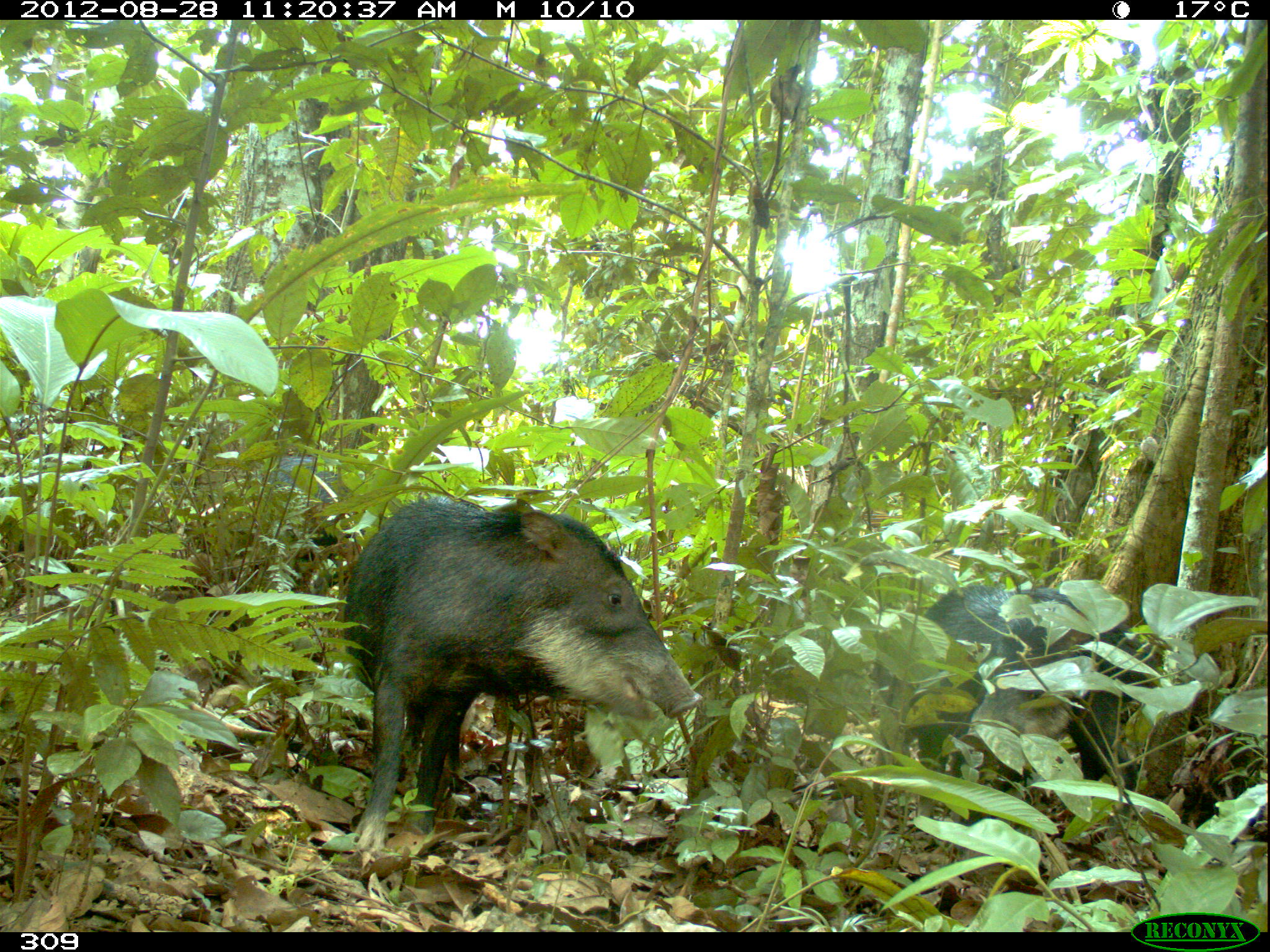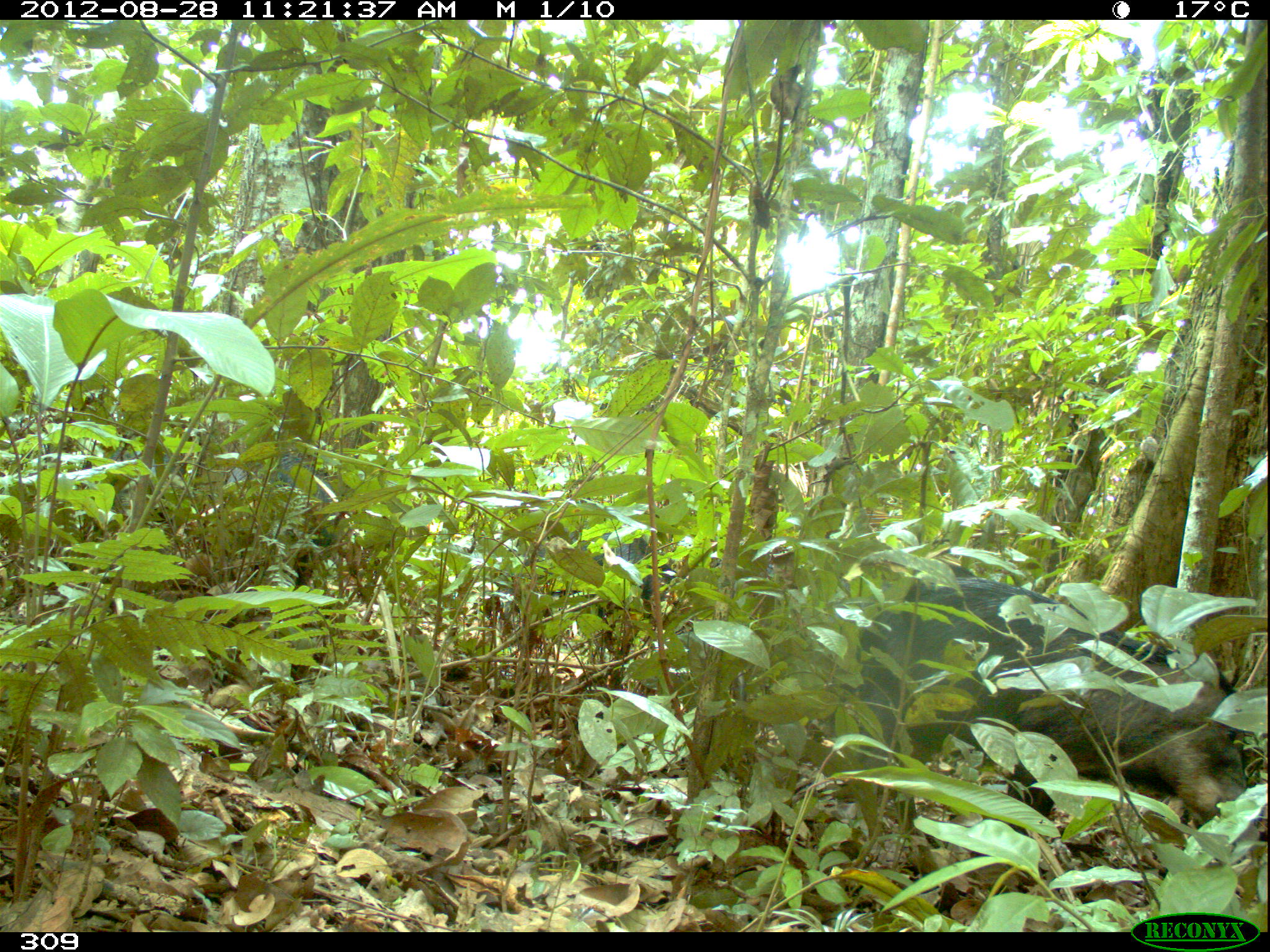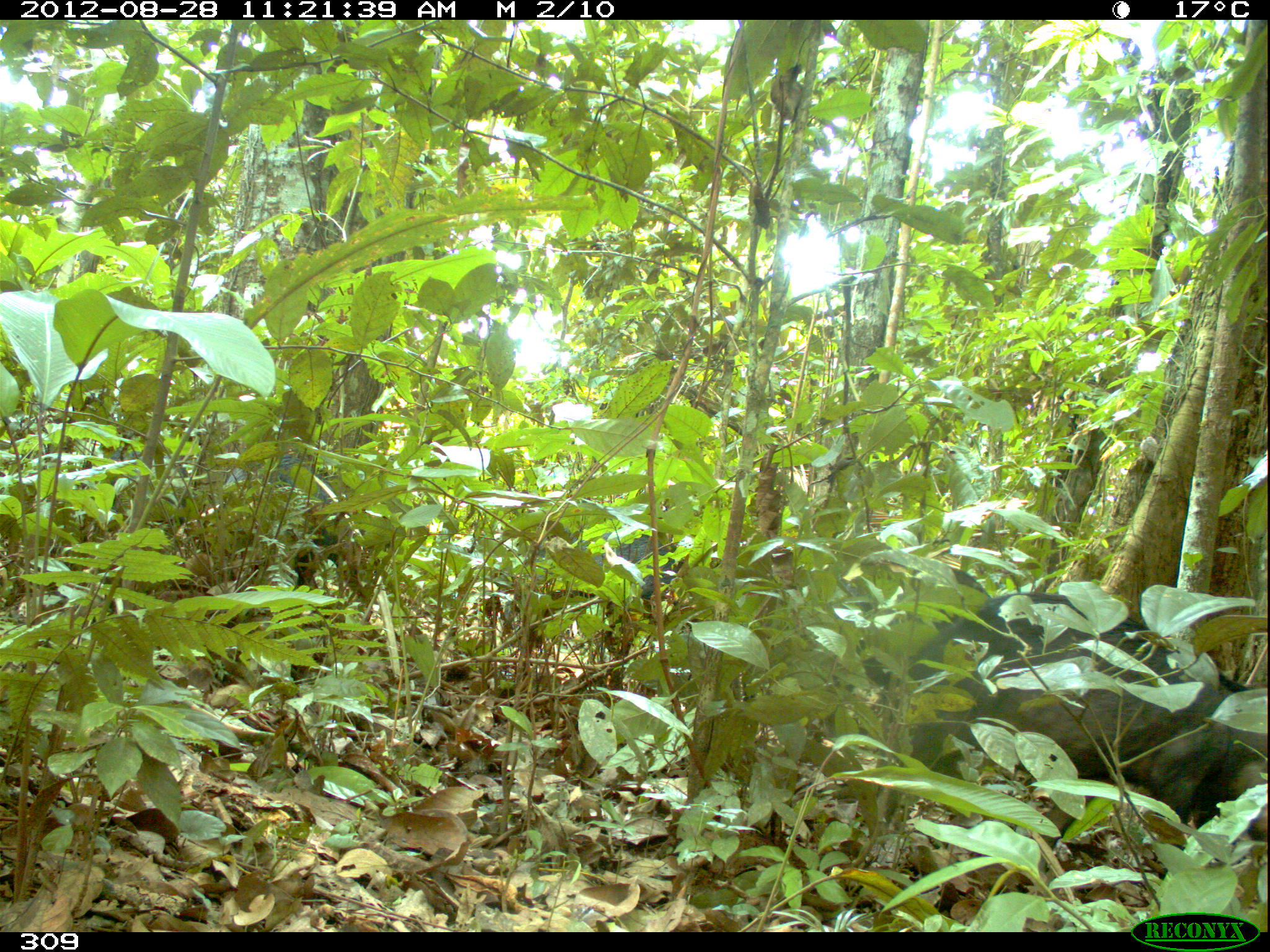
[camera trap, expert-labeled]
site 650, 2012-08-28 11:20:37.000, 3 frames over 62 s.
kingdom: Animalia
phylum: Chordata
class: Mammalia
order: Artiodactyla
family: Tayassuidae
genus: Tayassu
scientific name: Tayassu pecari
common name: white-lipped peccary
Tayassu pecari (white-lipped peccary).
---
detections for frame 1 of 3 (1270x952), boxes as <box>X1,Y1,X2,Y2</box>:
tayassu pecari: <box>341,498,703,853</box>; <box>875,581,1160,830</box>; <box>262,452,368,565</box>